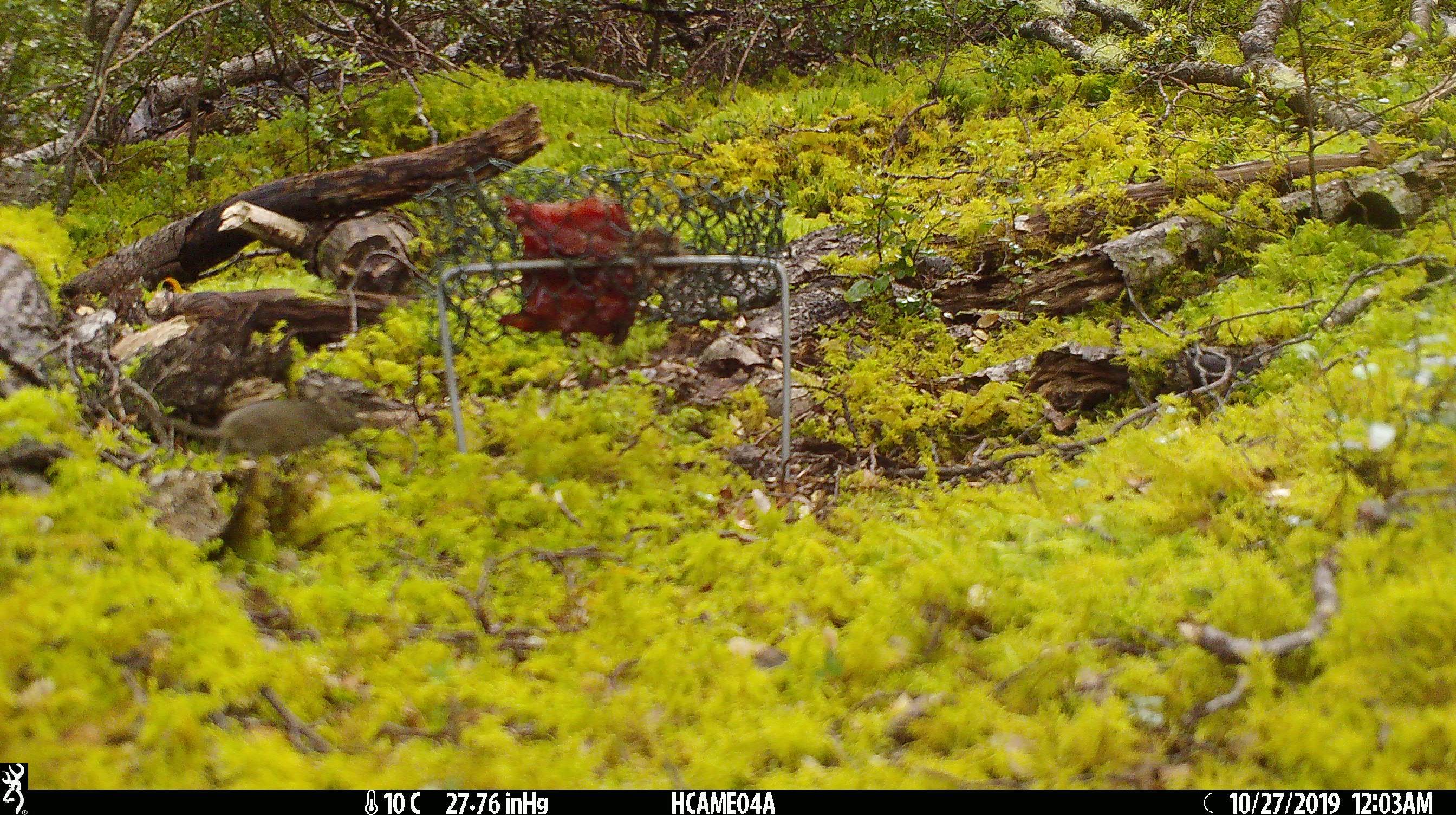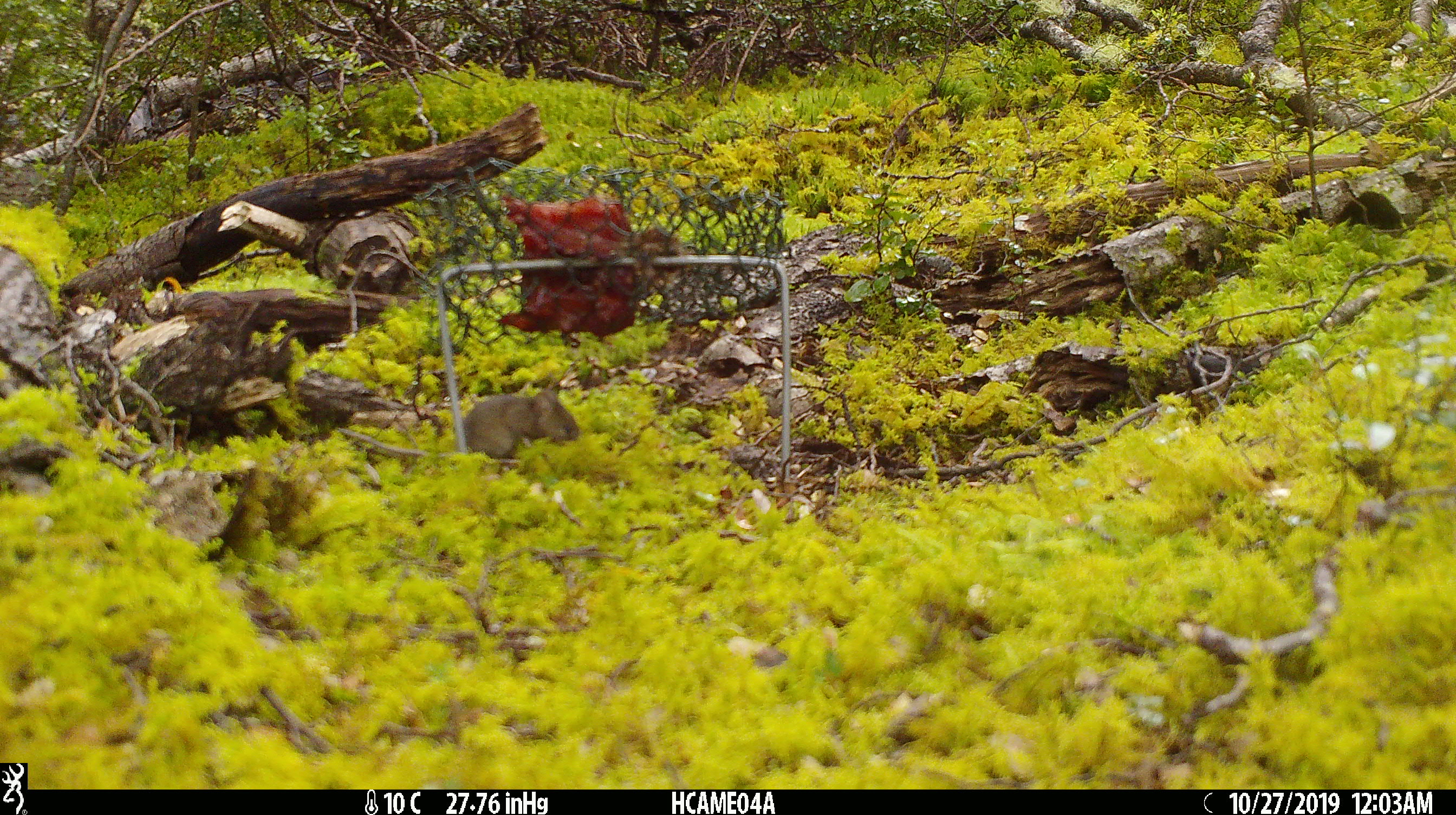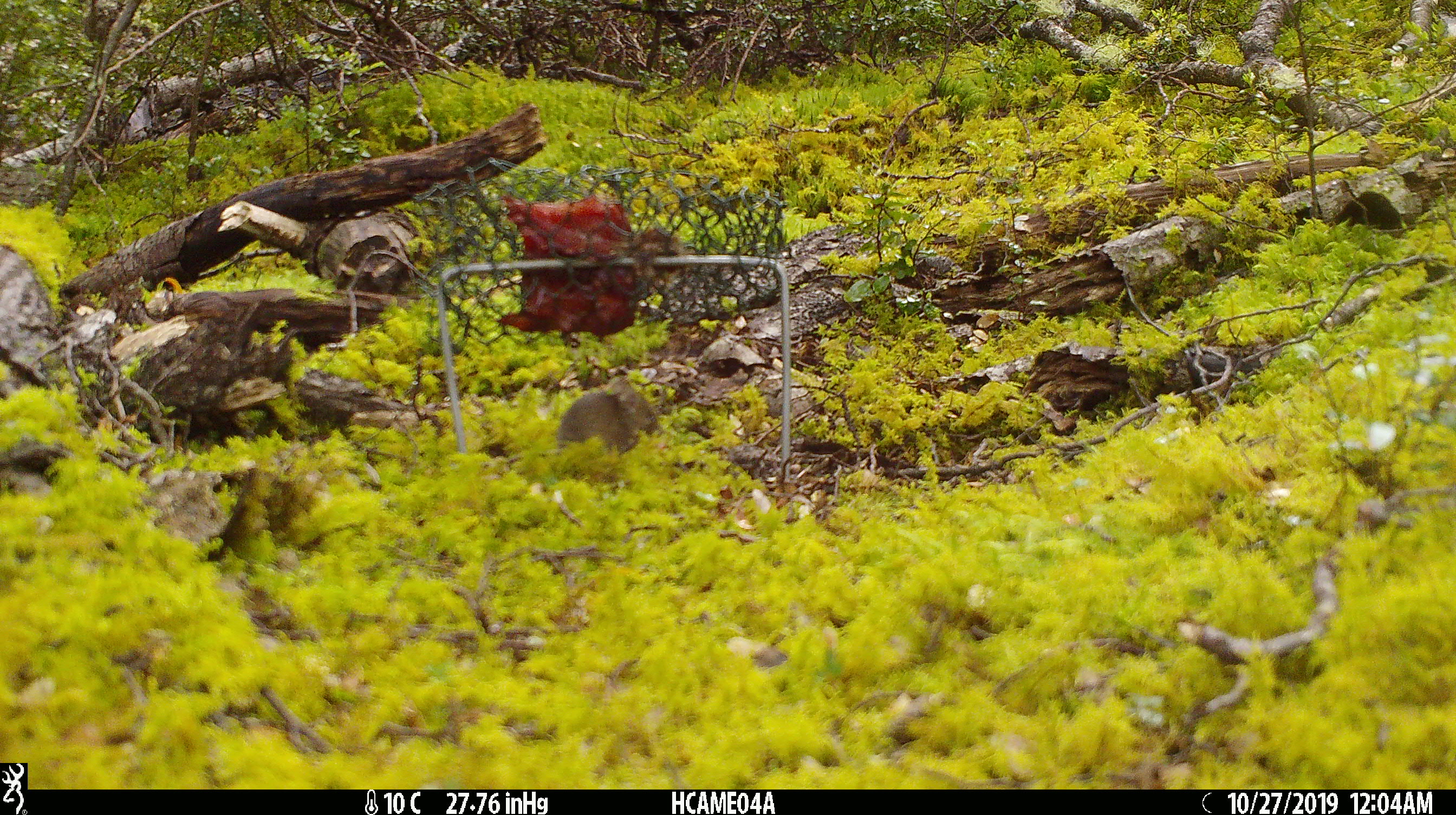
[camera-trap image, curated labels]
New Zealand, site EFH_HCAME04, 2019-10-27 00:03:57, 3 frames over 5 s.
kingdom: Animalia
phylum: Chordata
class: Mammalia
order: Rodentia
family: Muridae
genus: Mus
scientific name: Mus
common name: mouse